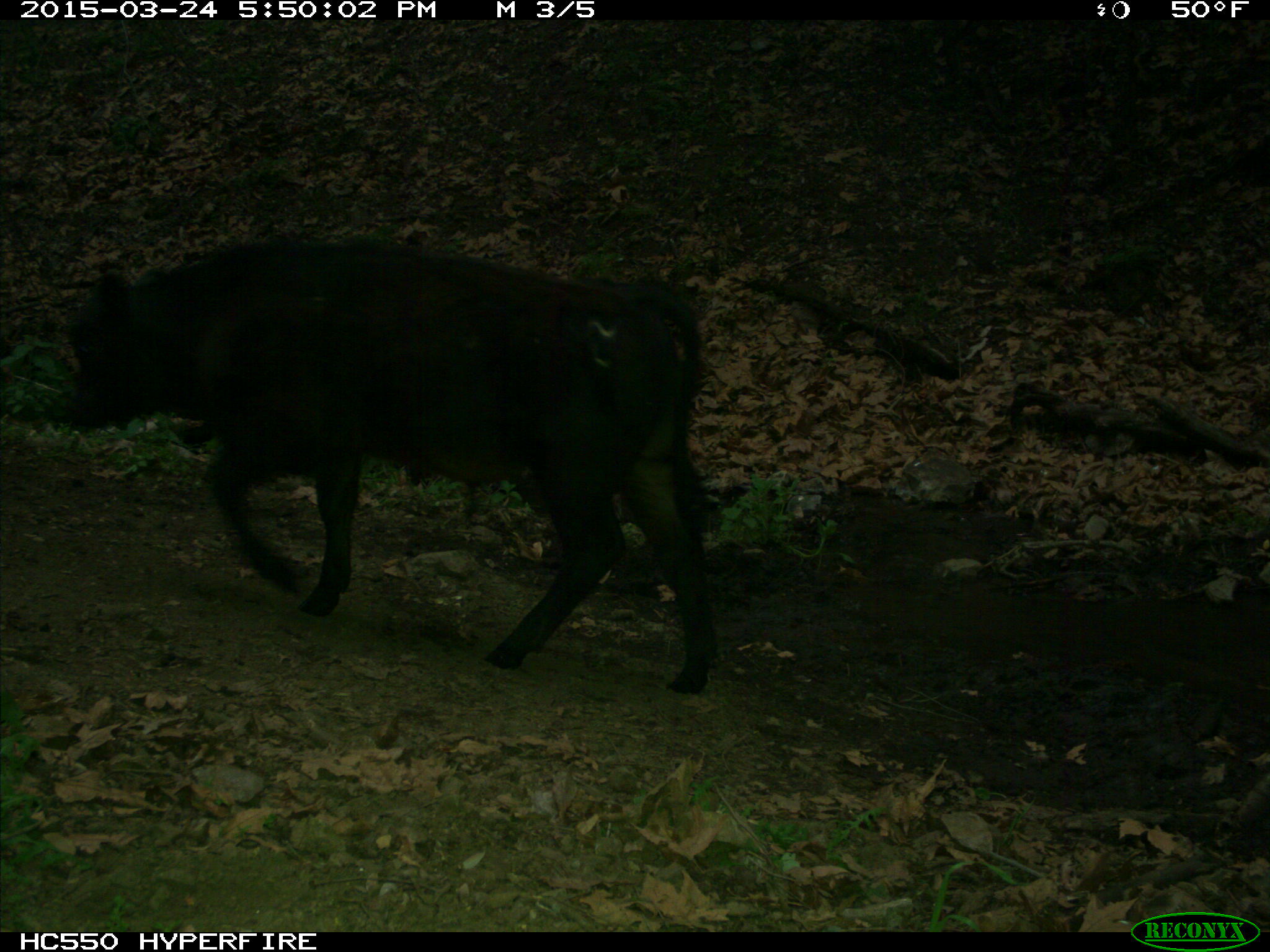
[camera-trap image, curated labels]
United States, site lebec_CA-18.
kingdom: Animalia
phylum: Chordata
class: Mammalia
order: Artiodactyla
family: Bovidae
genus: Bos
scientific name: Bos taurus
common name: domestic cow